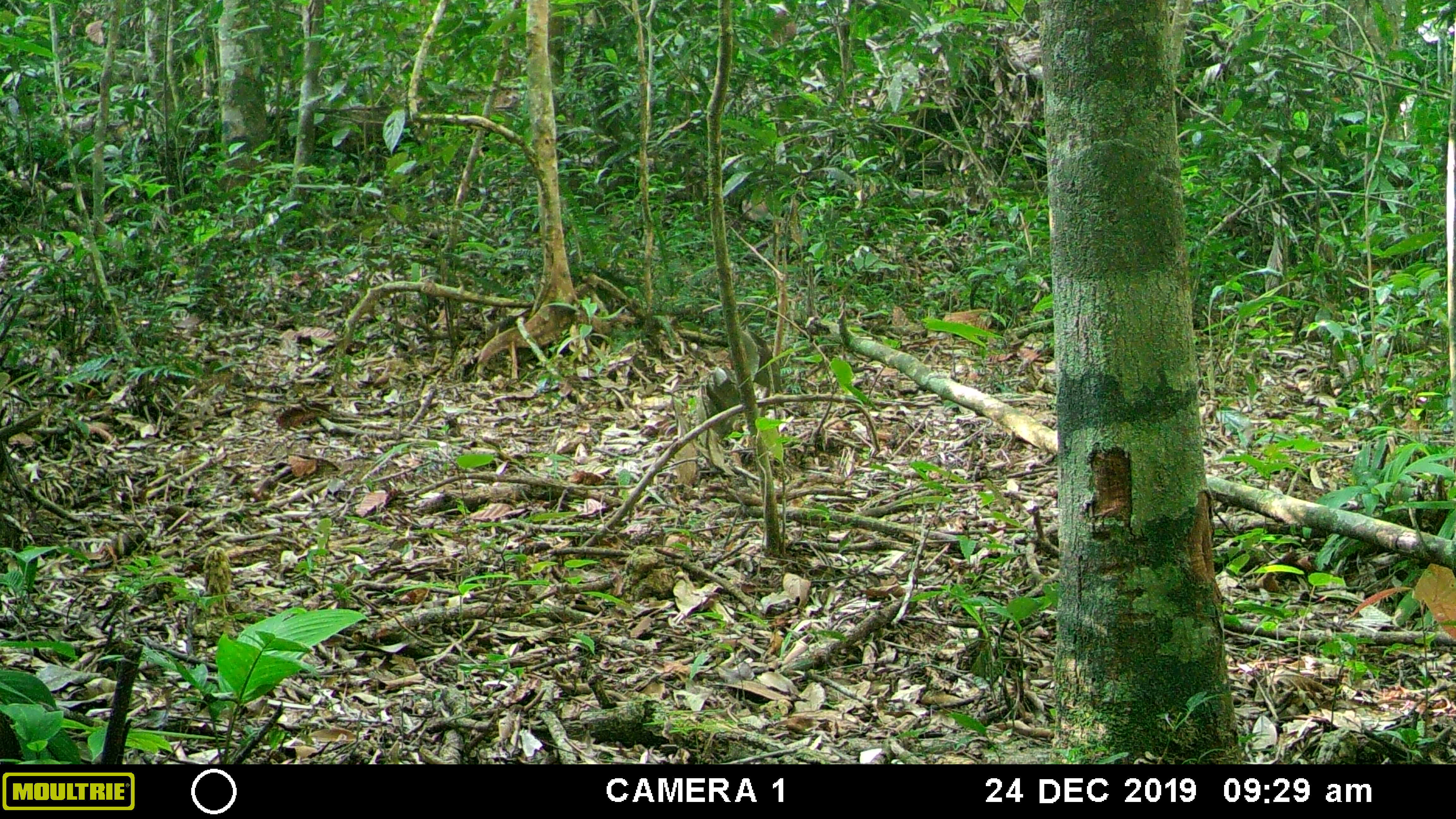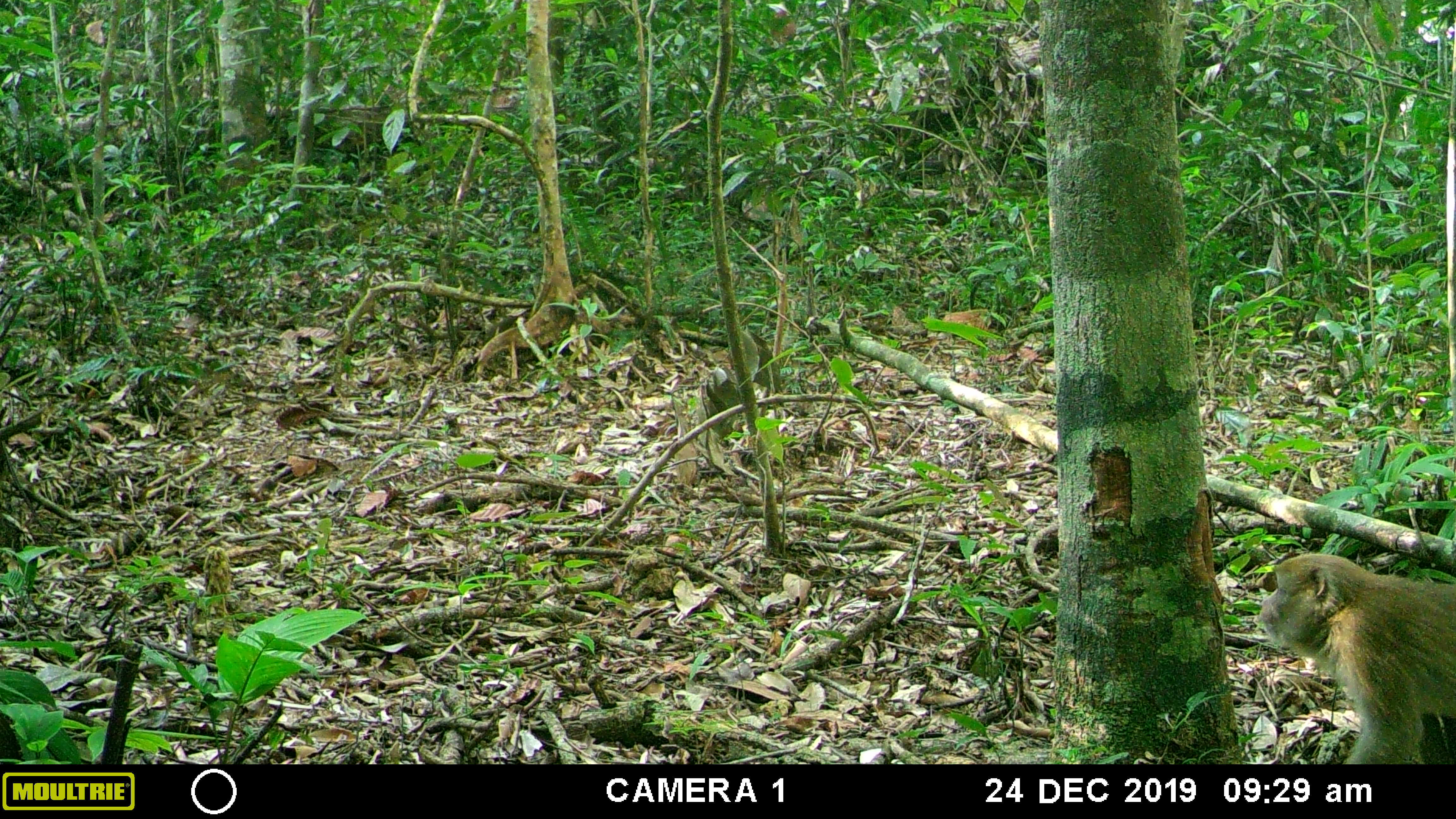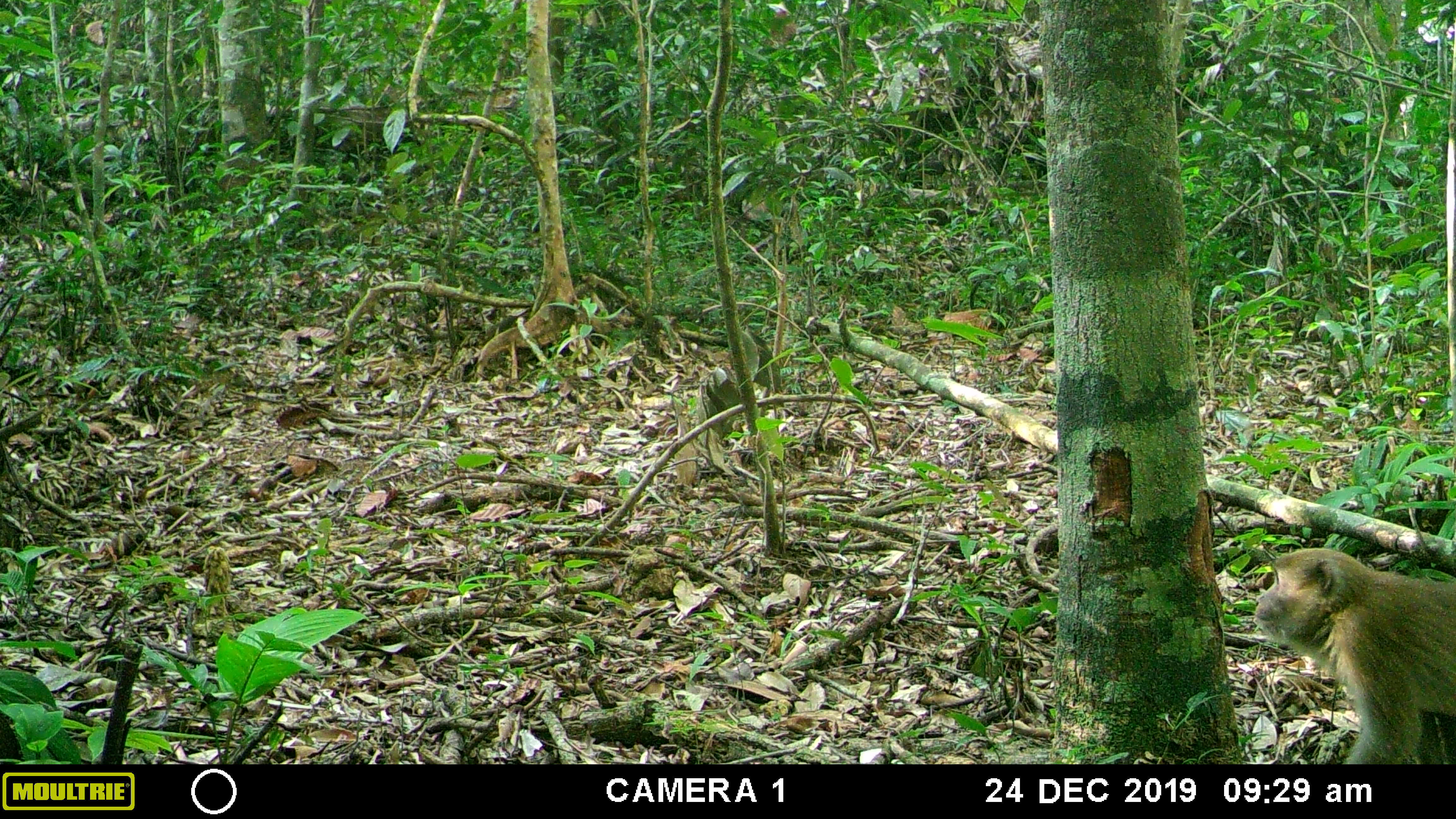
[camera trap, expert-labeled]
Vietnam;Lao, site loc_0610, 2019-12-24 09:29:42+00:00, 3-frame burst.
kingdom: Animalia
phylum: Chordata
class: Mammalia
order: Primates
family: Cercopithecidae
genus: Macaca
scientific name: Macaca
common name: macaques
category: assam or rhesus macaque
Assam or rhesus macaque (macaques) (Macaca). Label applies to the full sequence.